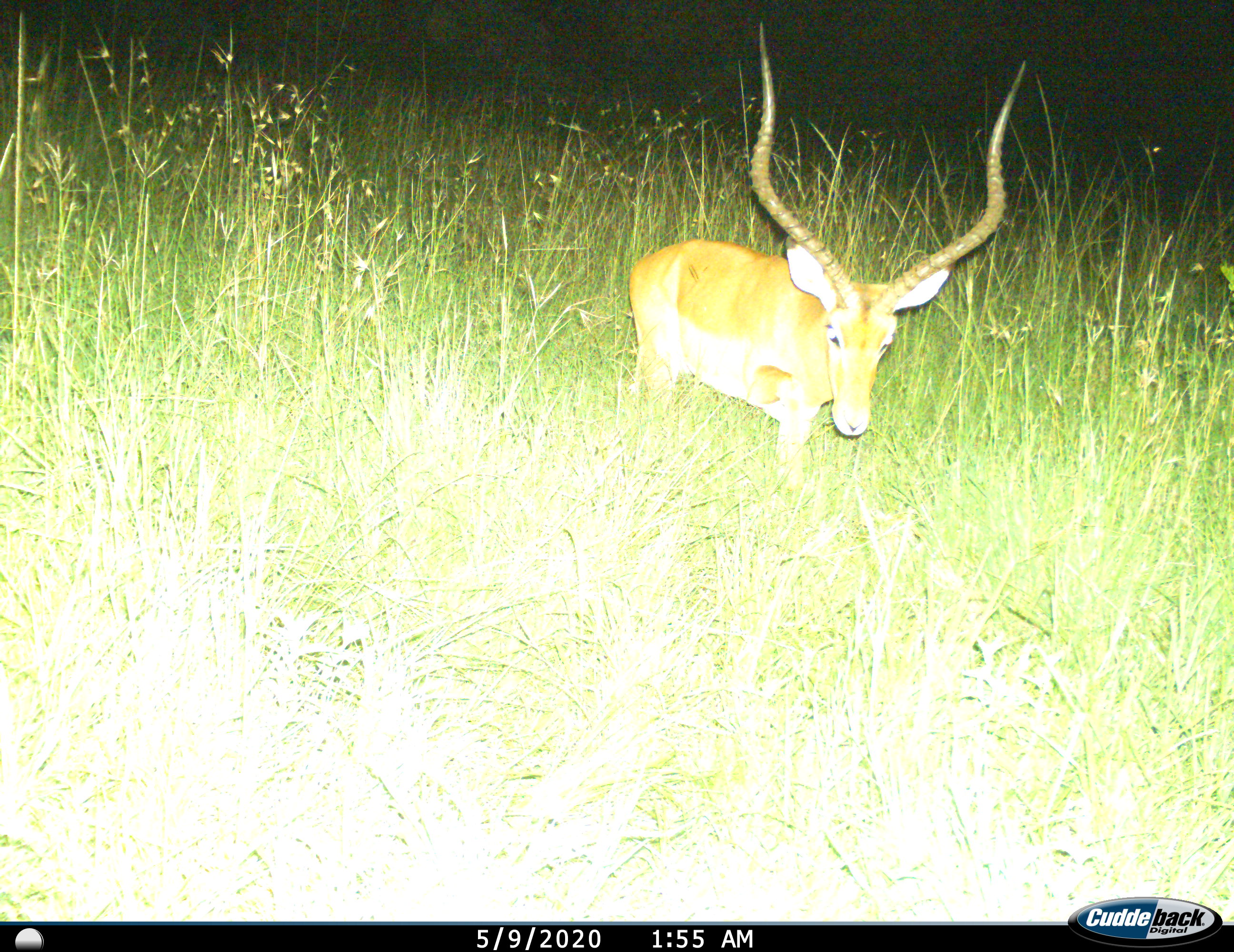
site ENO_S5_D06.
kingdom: Animalia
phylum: Chordata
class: Mammalia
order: Artiodactyla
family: Bovidae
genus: Aepyceros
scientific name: Aepyceros melampus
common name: impala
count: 1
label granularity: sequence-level